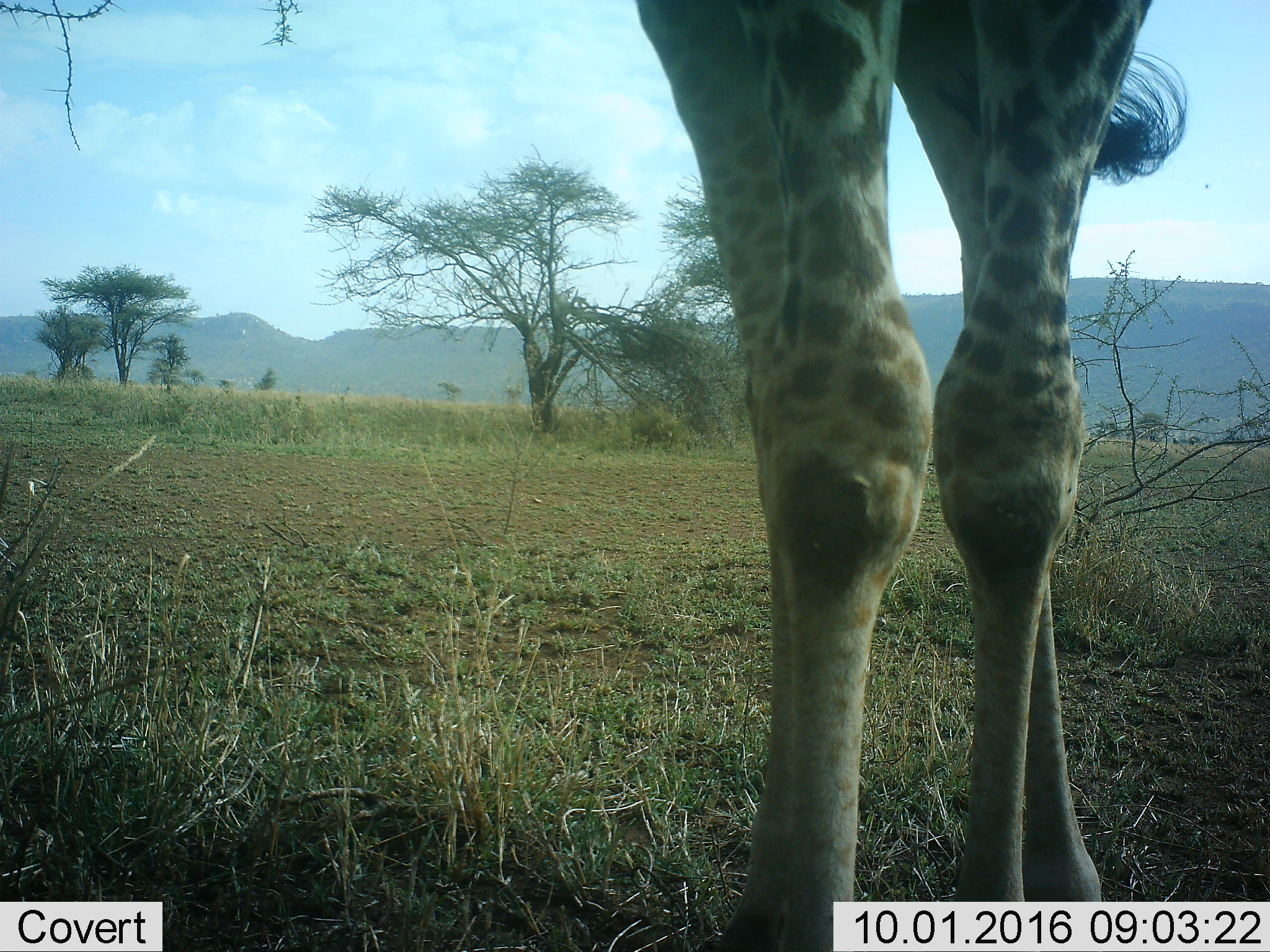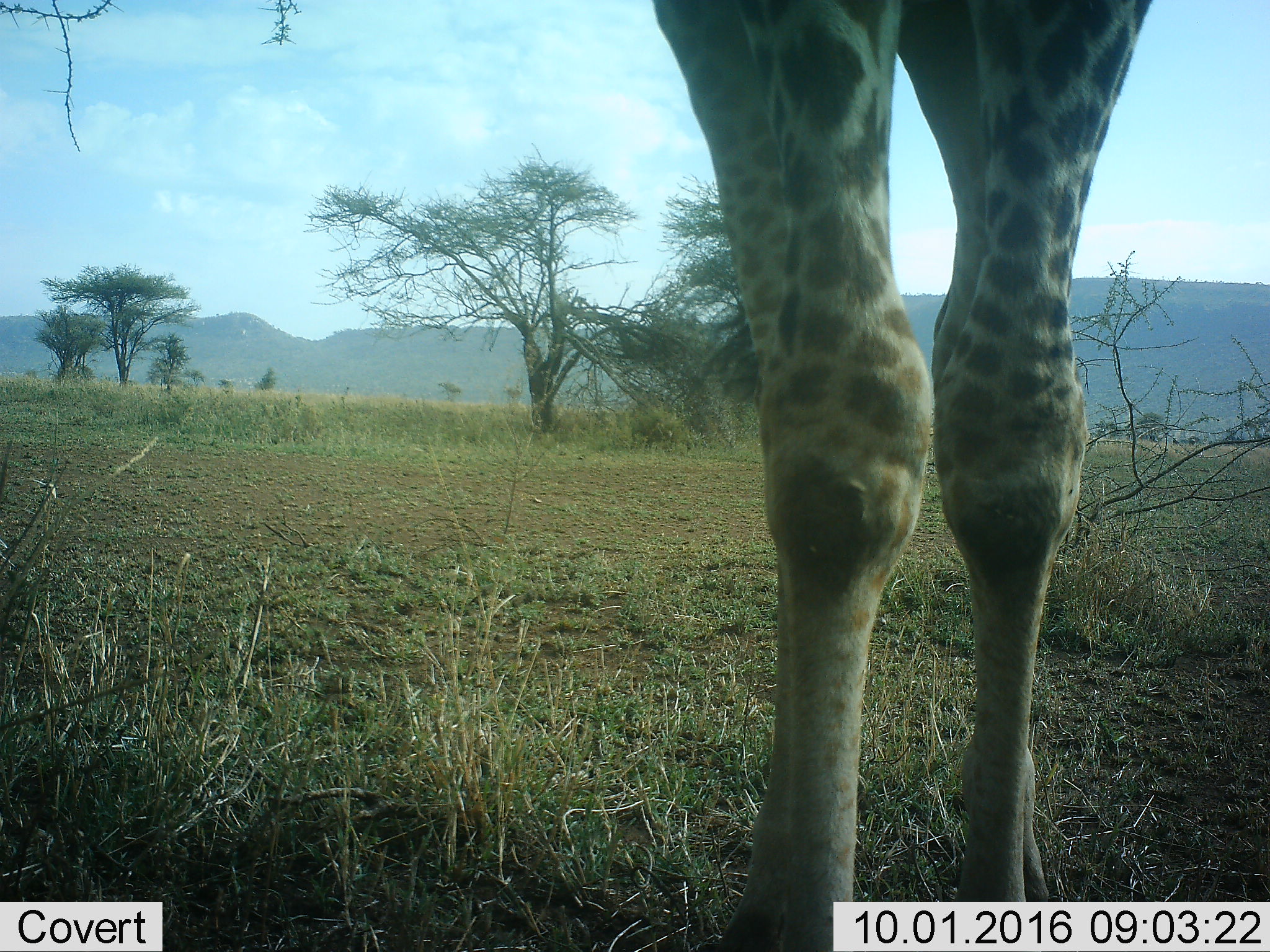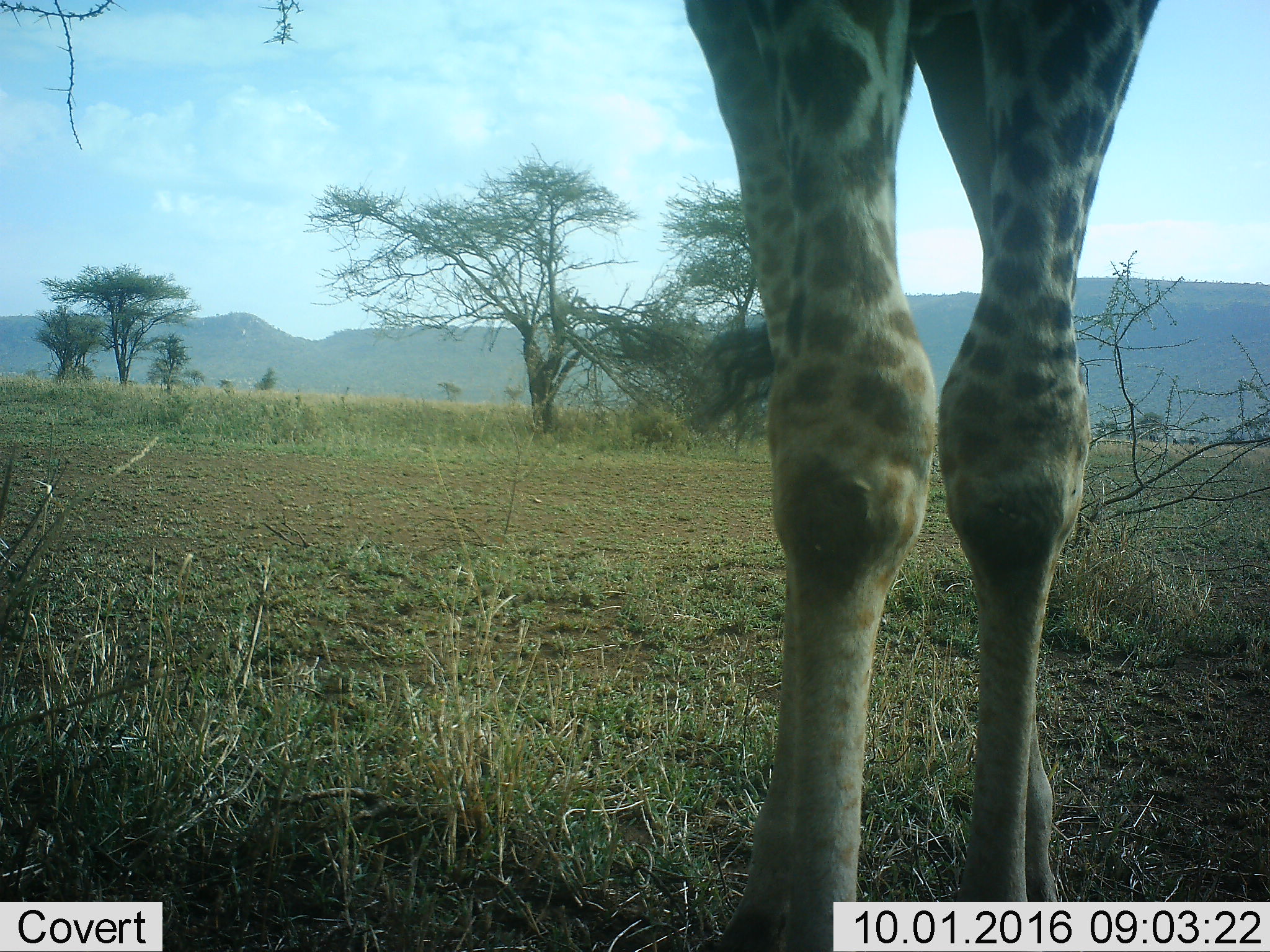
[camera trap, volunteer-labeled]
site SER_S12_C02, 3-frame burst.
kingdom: Animalia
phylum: Chordata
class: Mammalia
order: Artiodactyla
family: Giraffidae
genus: Giraffa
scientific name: Giraffa camelopardalis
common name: giraffe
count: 1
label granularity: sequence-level